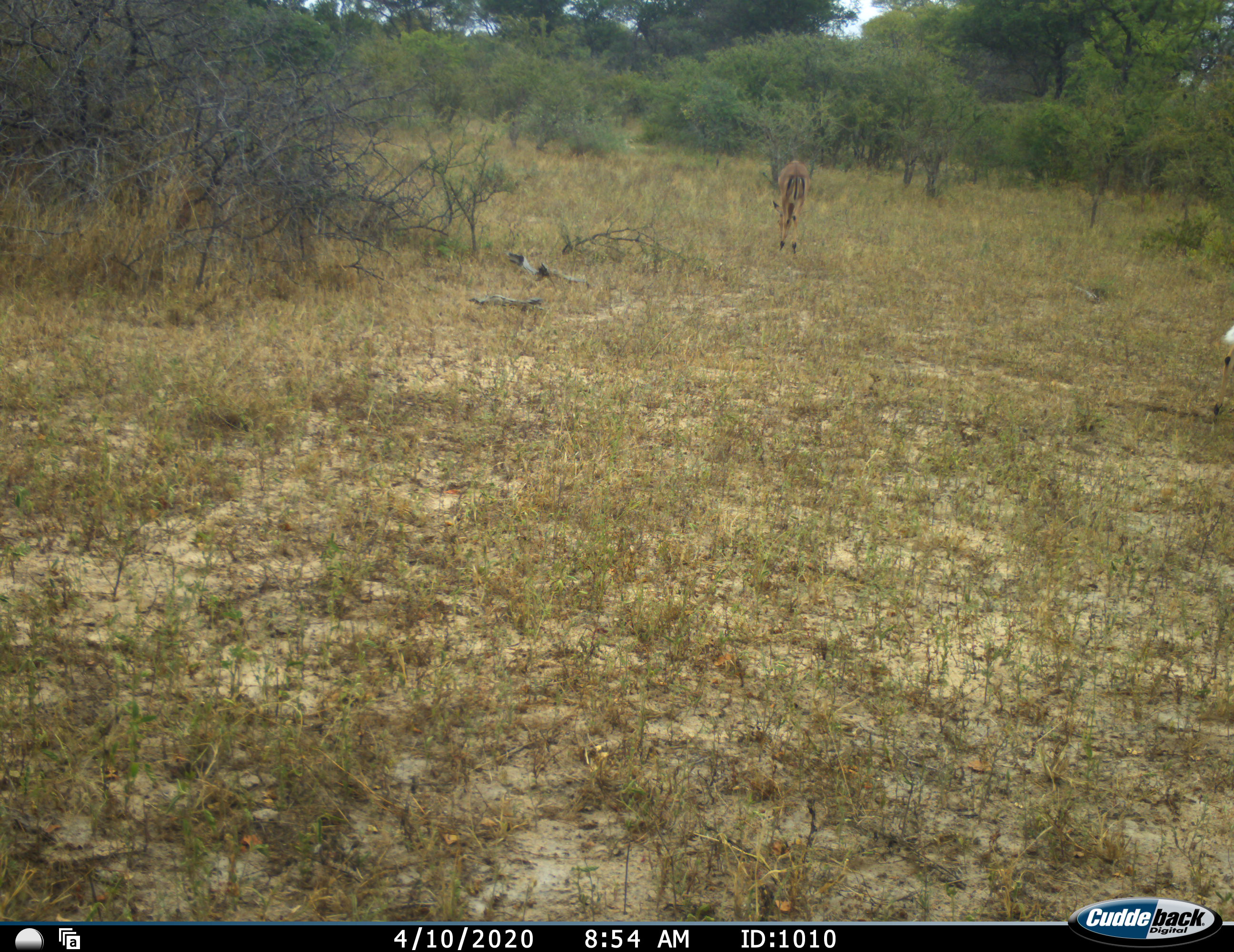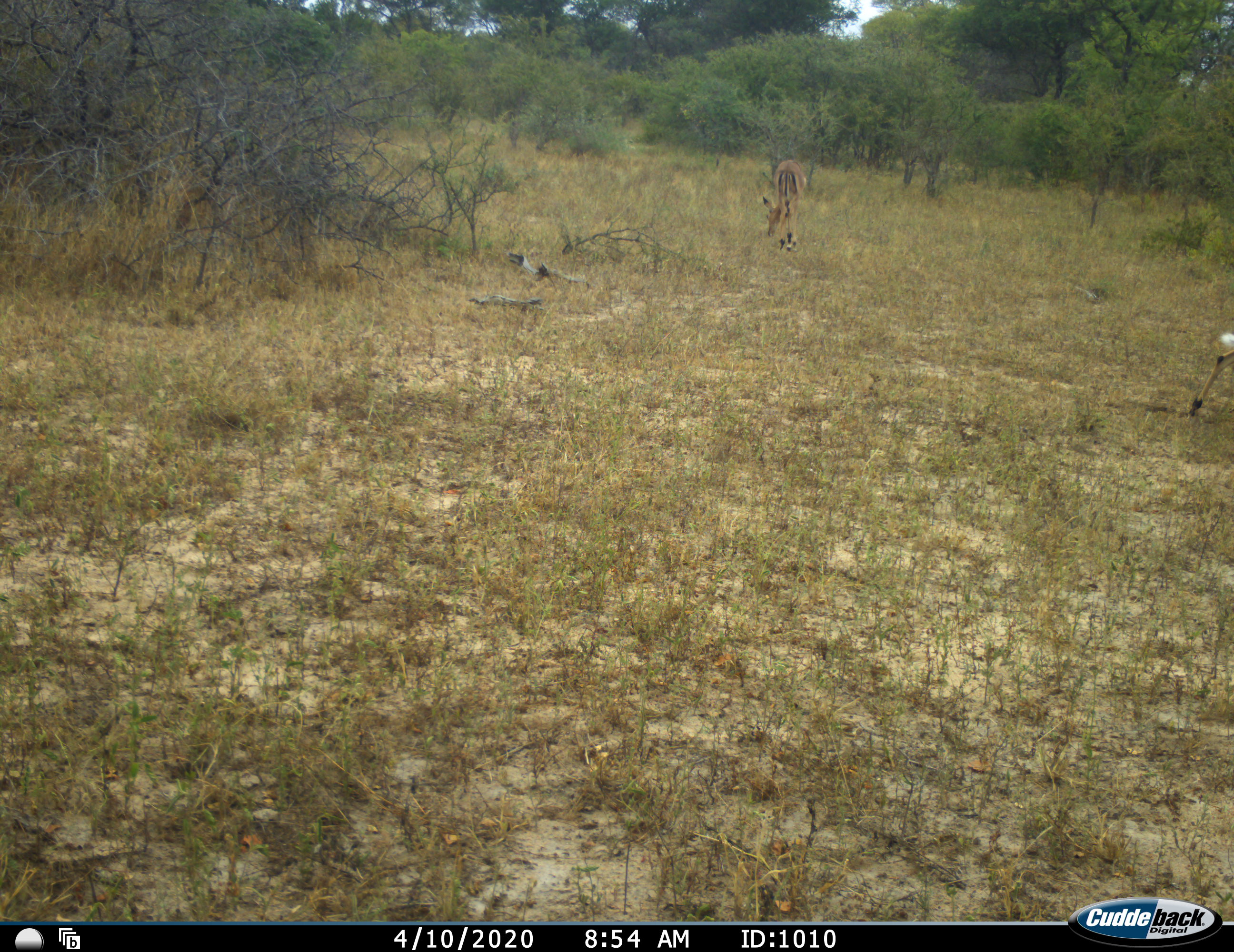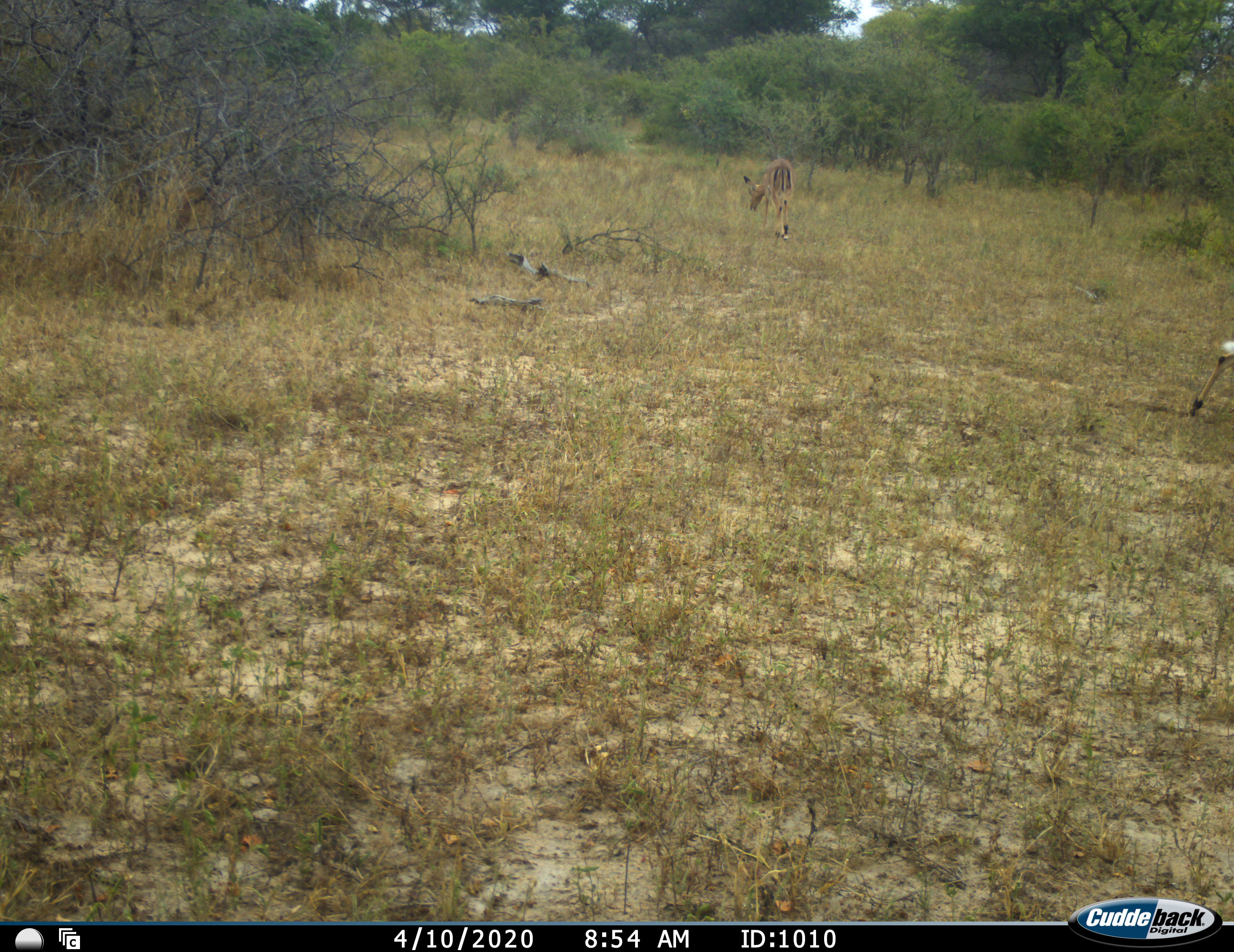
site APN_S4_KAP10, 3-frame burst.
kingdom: Animalia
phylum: Chordata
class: Mammalia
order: Artiodactyla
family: Bovidae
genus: Aepyceros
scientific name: Aepyceros melampus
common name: impala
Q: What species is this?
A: Impala (Aepyceros melampus).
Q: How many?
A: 2.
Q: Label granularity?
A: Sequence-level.